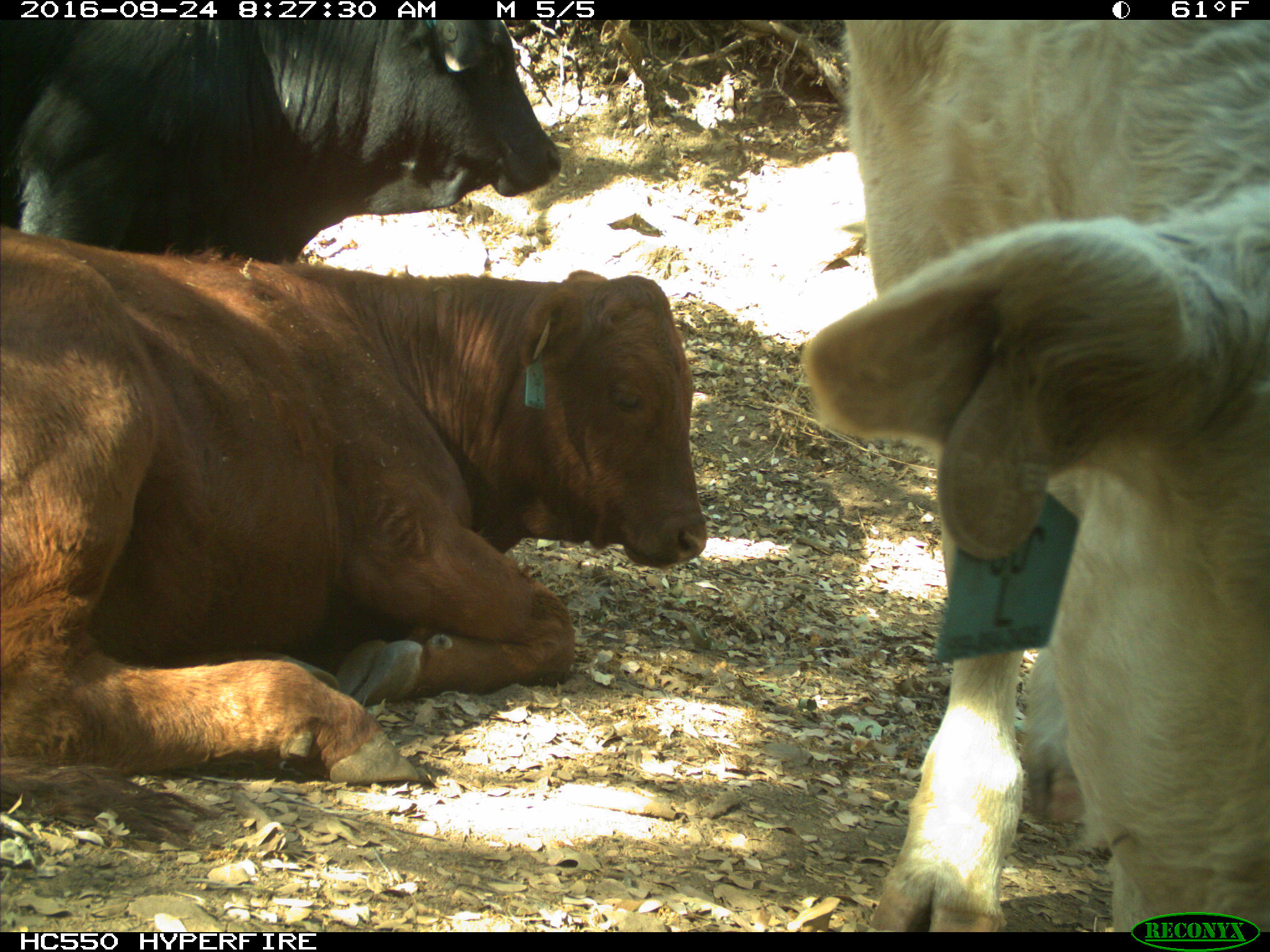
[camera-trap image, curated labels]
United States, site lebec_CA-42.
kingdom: Animalia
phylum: Chordata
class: Mammalia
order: Artiodactyla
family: Bovidae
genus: Bos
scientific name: Bos taurus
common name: domestic cow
Bos taurus (domestic cow).